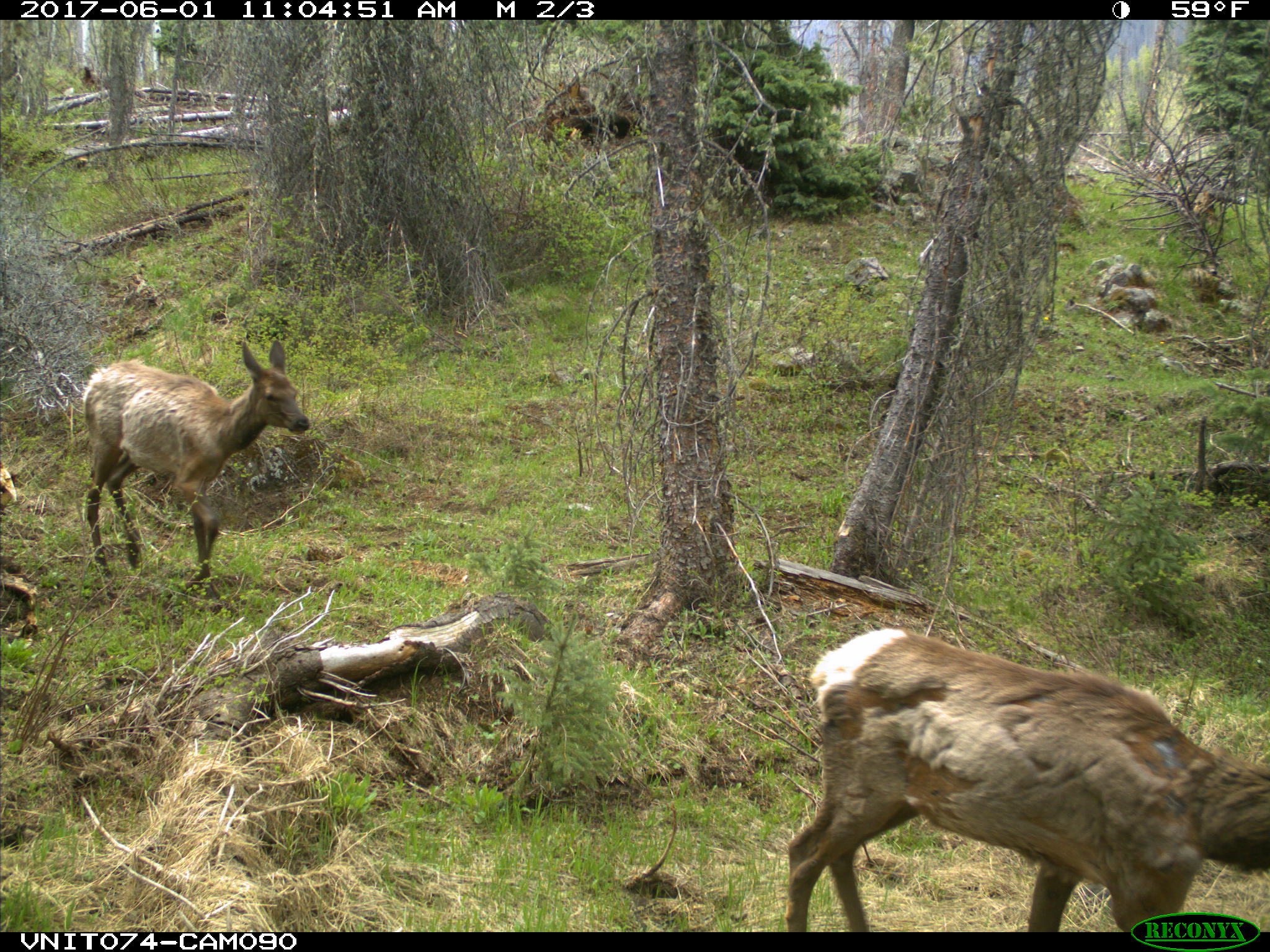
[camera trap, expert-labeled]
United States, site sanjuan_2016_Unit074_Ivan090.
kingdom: Animalia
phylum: Chordata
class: Mammalia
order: Artiodactyla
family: Cervidae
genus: Cervus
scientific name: Cervus elaphus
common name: red deer